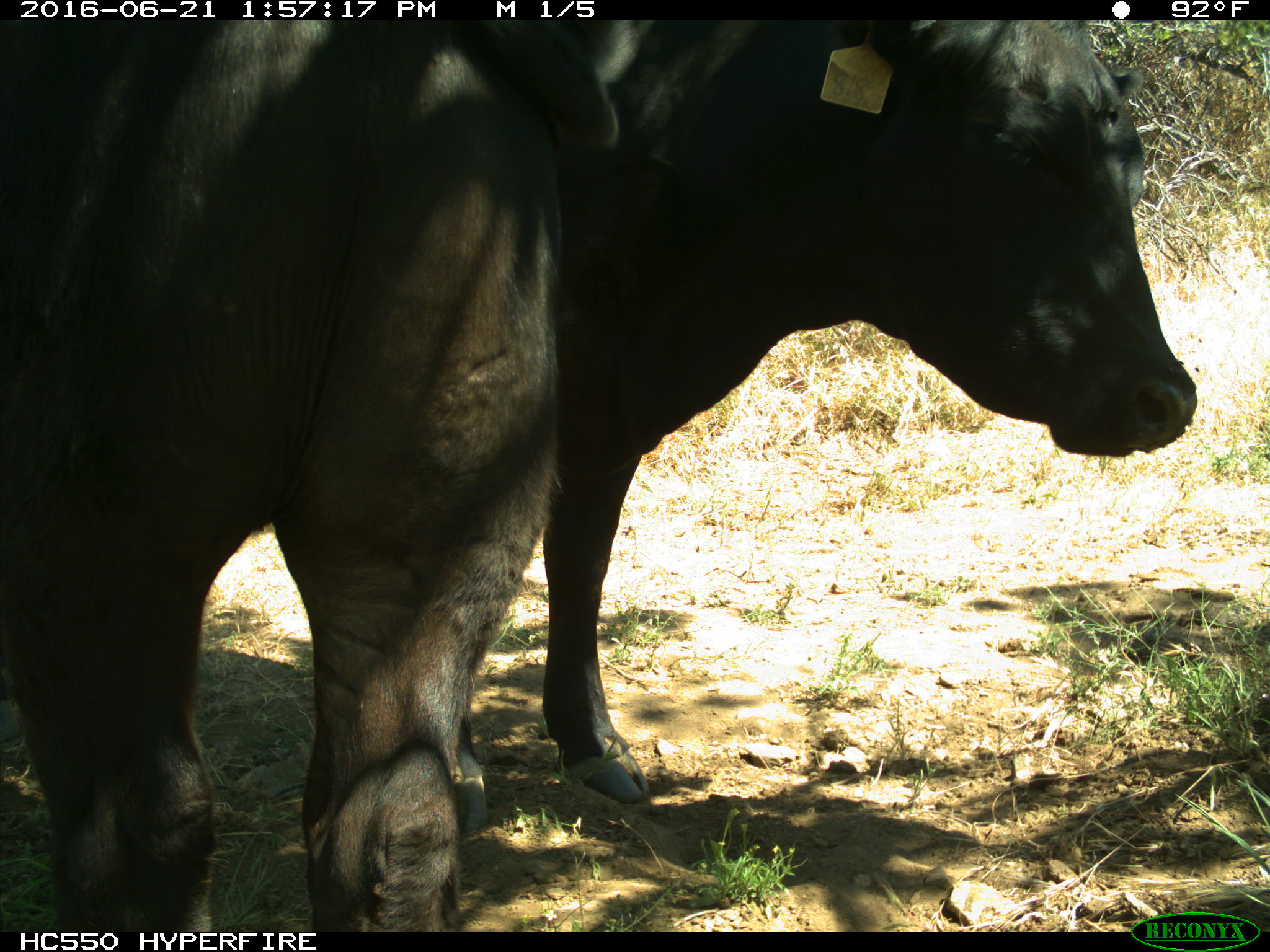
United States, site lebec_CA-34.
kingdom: Animalia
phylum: Chordata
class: Mammalia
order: Artiodactyla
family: Bovidae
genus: Bos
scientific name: Bos taurus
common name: domestic cow